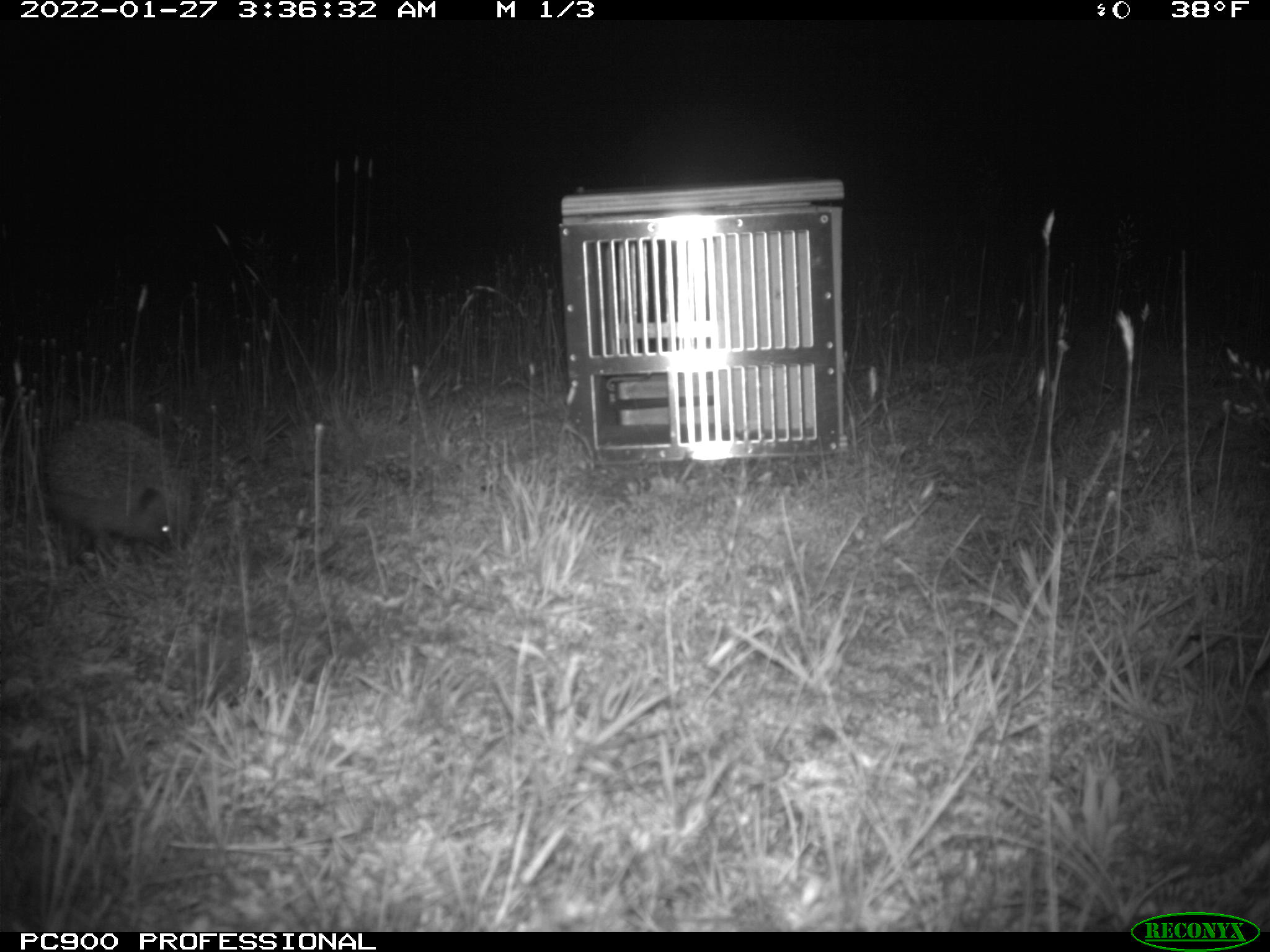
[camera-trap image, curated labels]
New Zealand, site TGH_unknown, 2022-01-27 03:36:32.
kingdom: Animalia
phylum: Chordata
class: Mammalia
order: Eulipotyphla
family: Erinaceidae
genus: Erinaceus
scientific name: Erinaceus europaeus europaeus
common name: european hedgehog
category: hedgehog